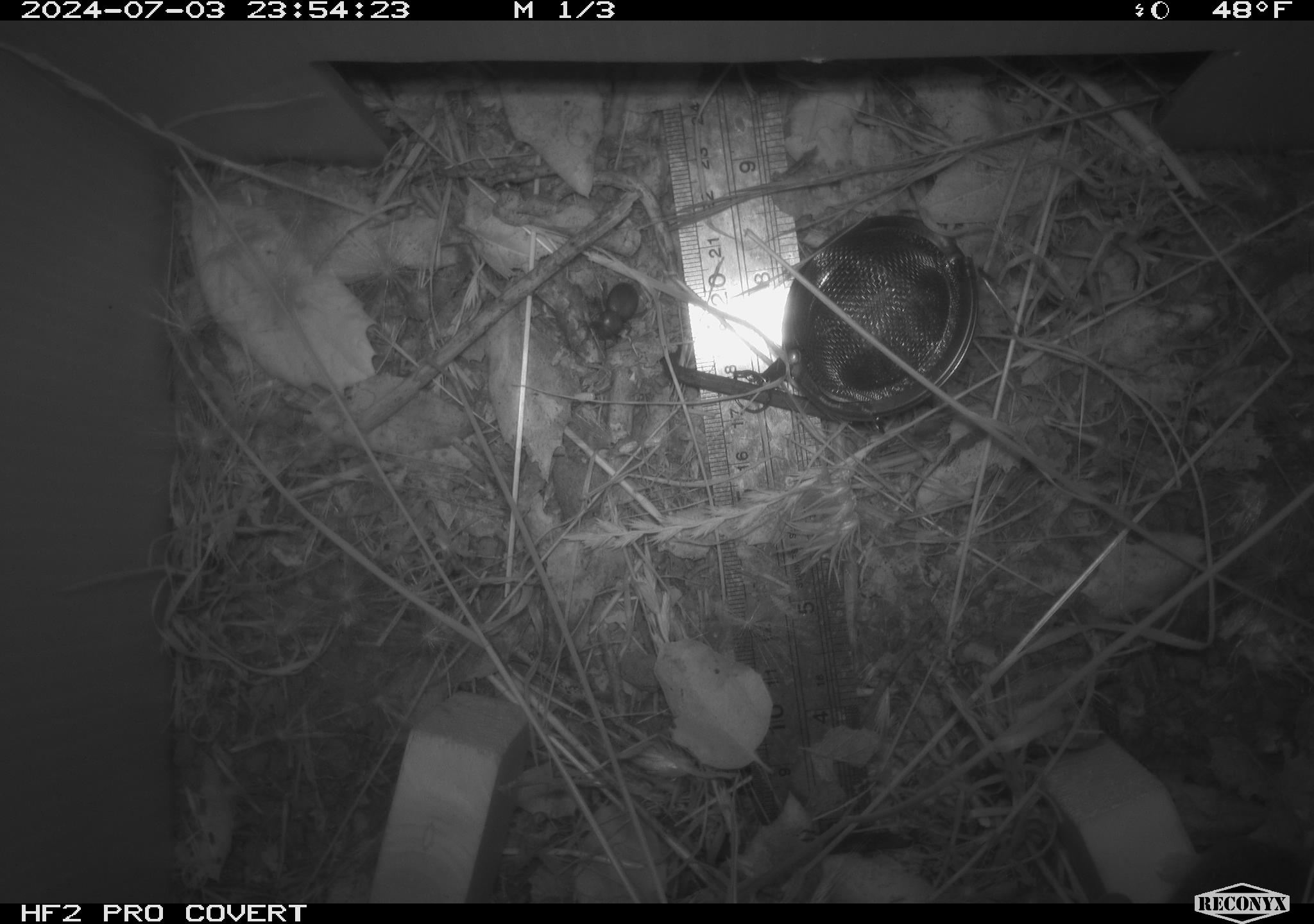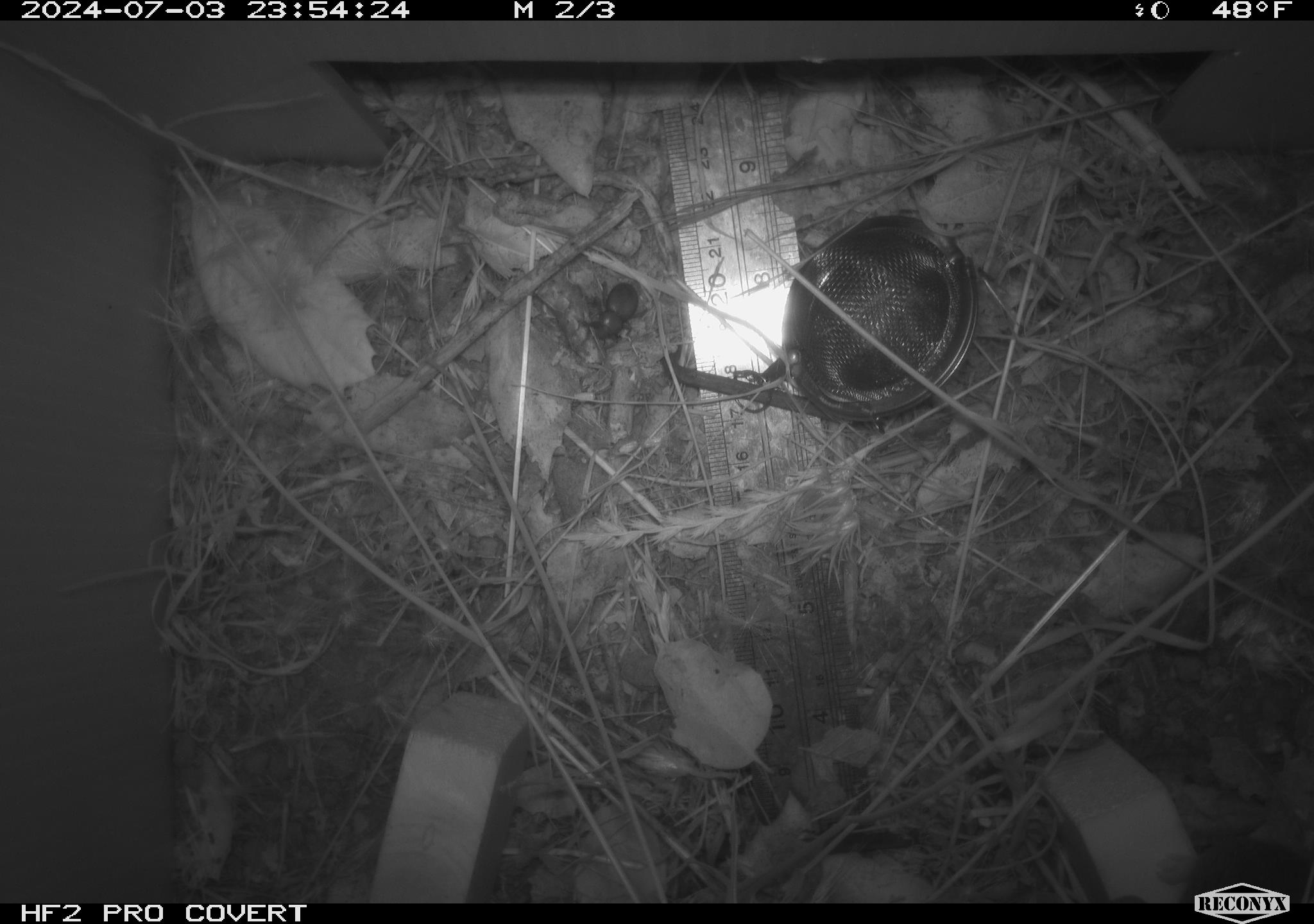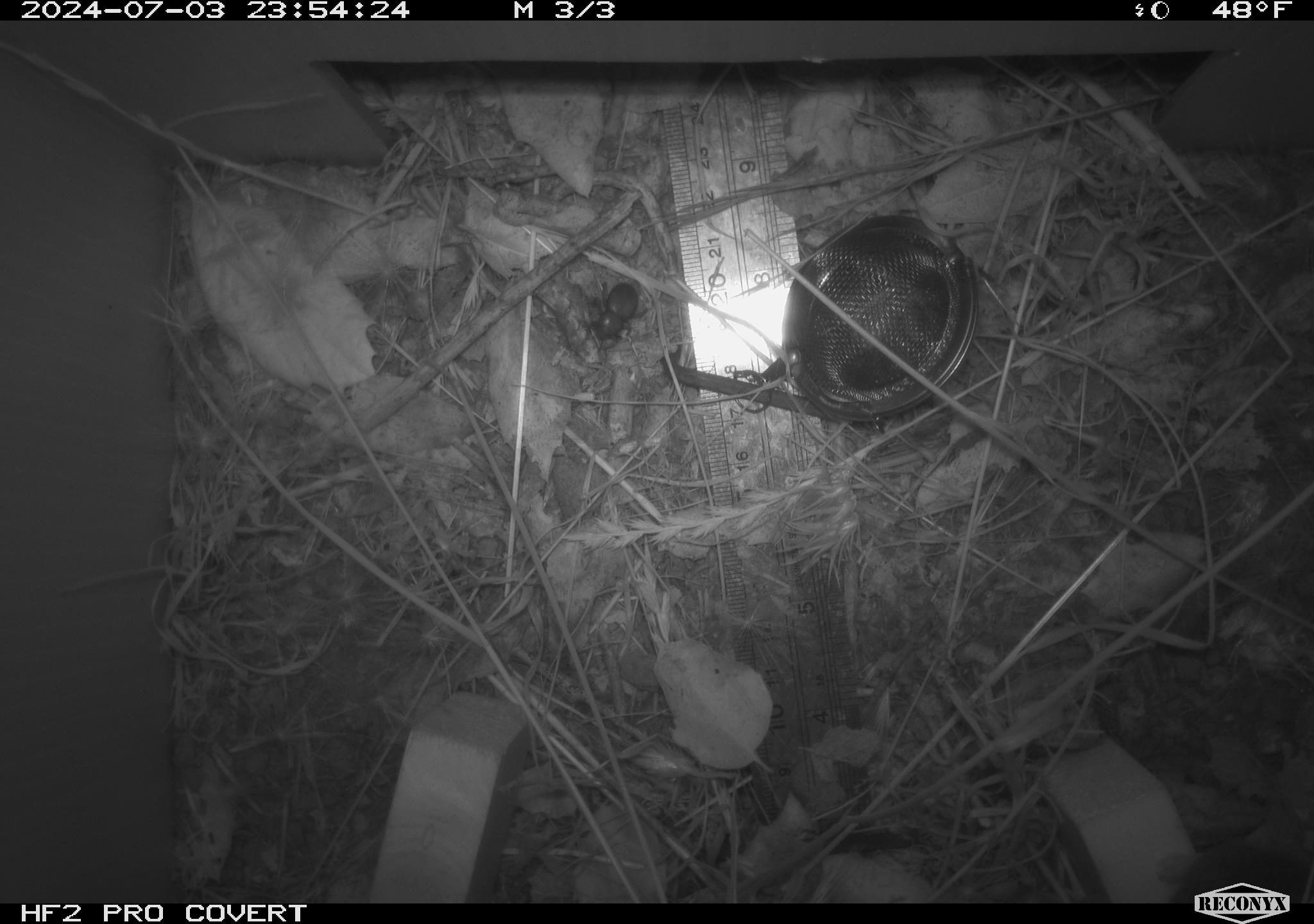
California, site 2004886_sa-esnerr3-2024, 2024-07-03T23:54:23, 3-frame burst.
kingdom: Animalia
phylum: Chordata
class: Mammalia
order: Rodentia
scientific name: Rodentia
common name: rodent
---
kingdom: Animalia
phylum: Arthropoda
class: Insecta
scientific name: Insecta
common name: insect